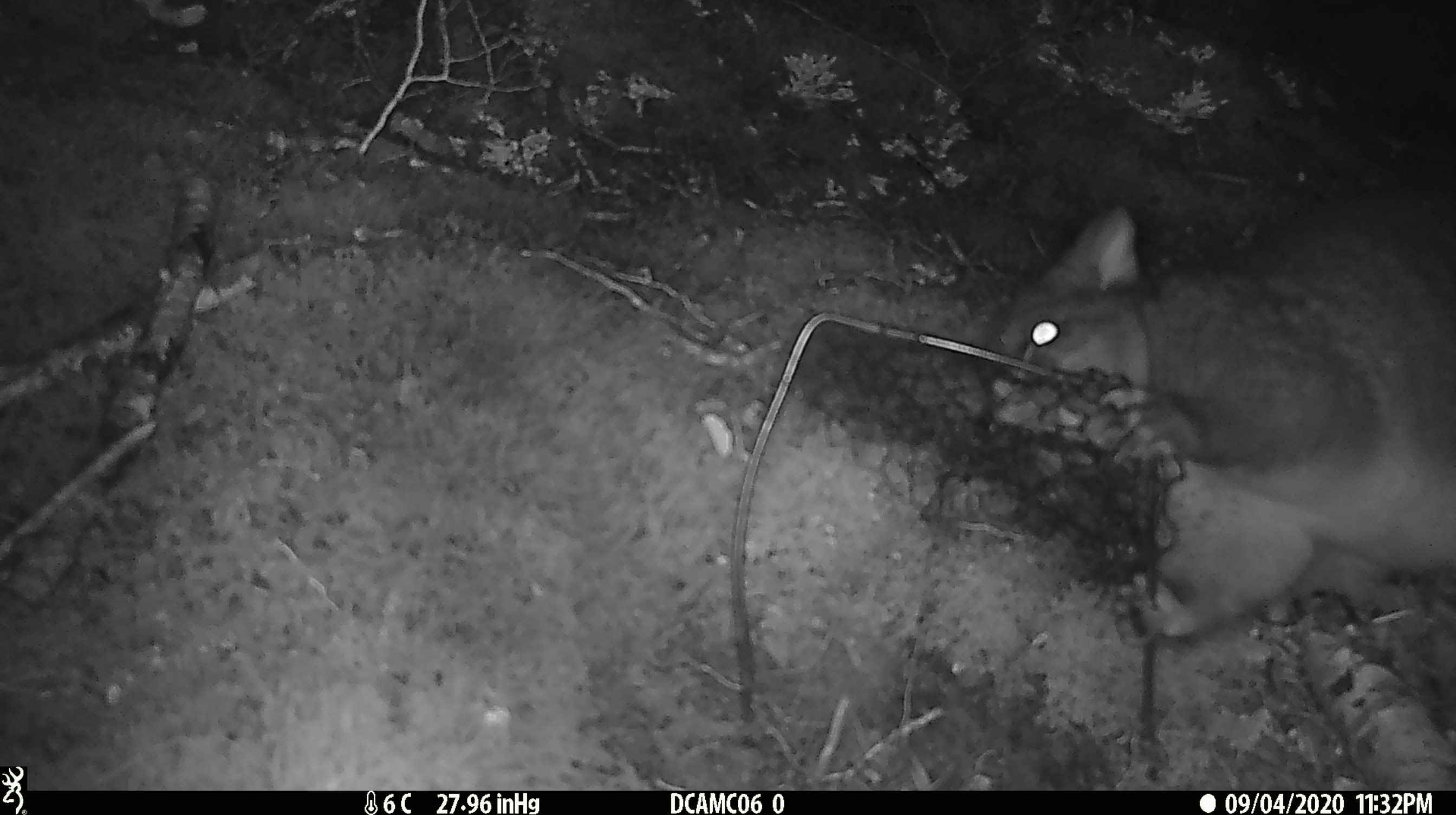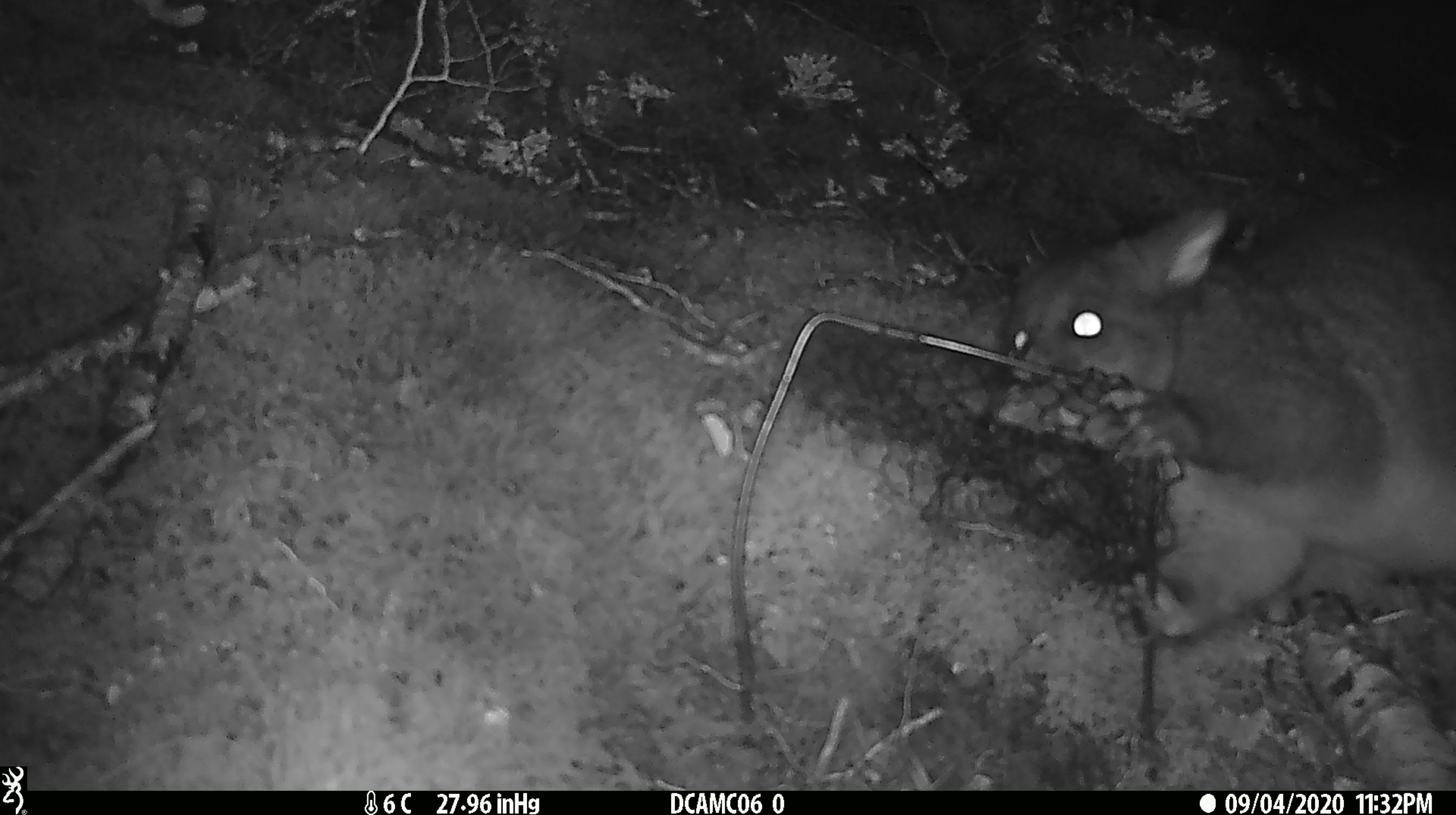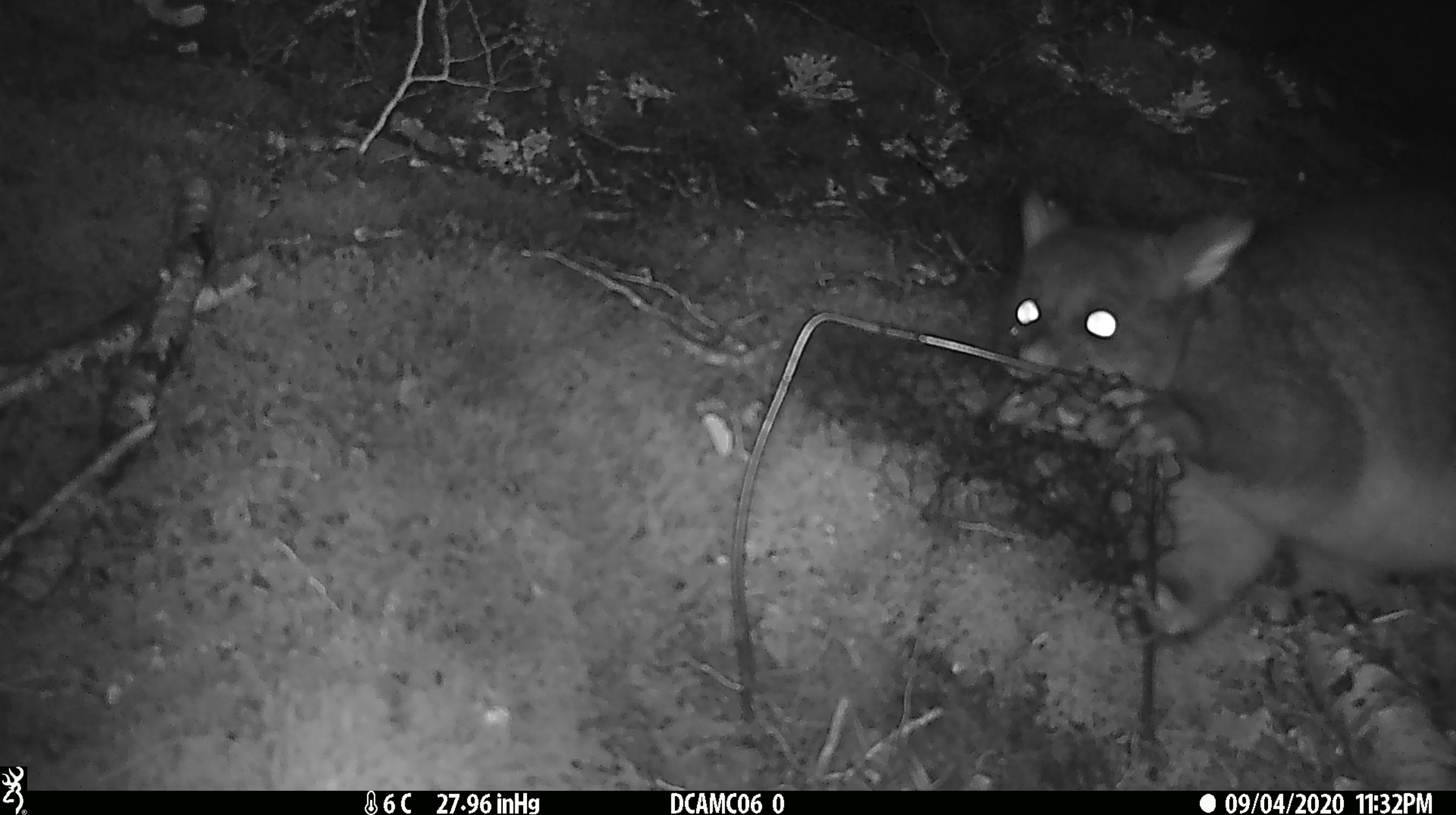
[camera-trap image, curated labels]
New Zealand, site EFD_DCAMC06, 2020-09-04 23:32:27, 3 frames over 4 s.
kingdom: Animalia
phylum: Chordata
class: Mammalia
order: Diprotodontia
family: Phalangeridae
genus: Trichosurus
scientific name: Trichosurus vulpecula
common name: common brushtail possum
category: possum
Possum (common brushtail possum) (Trichosurus vulpecula).